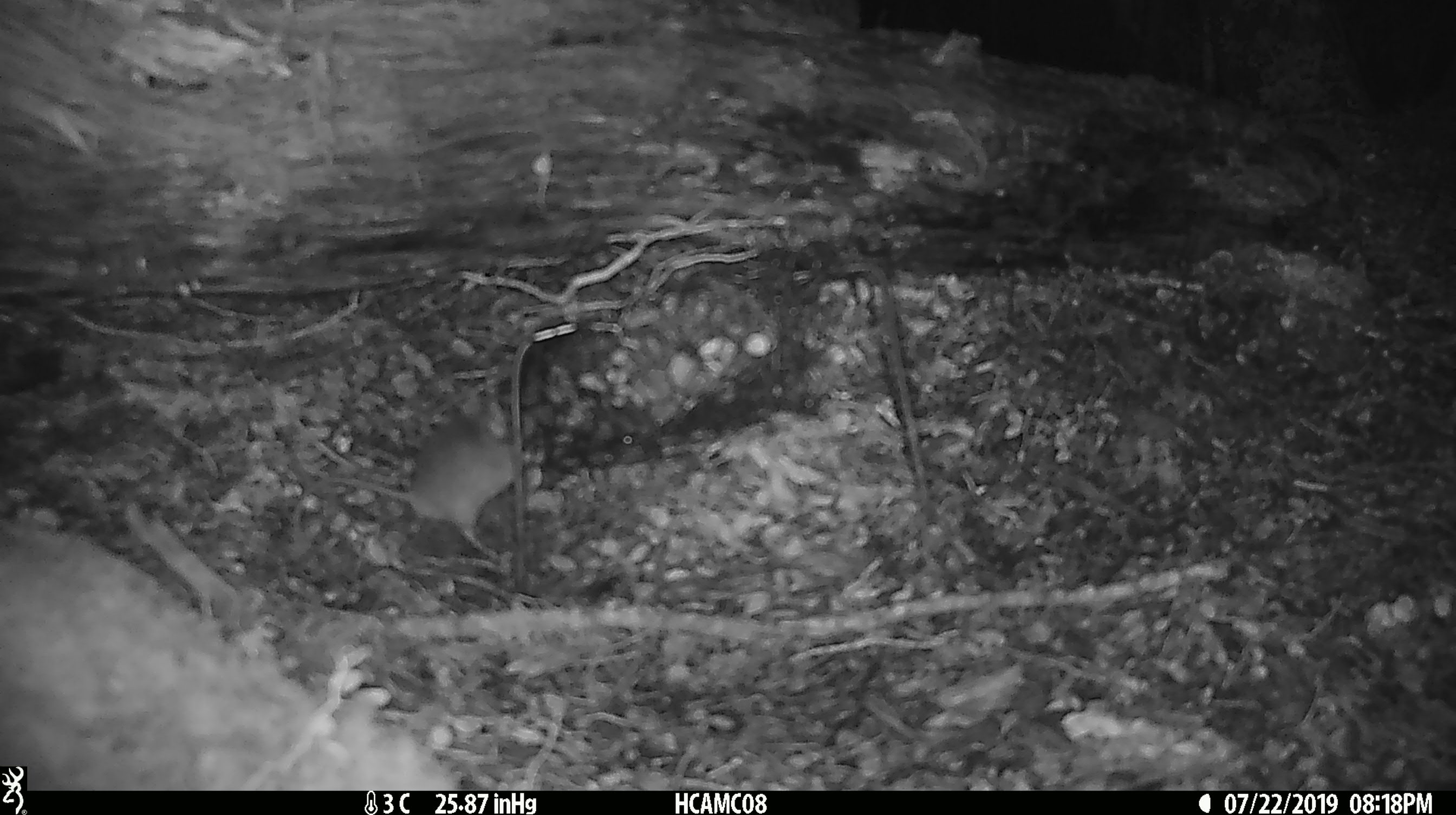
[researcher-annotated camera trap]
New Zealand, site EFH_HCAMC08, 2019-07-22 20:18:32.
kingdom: Animalia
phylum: Chordata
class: Mammalia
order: Rodentia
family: Muridae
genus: Mus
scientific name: Mus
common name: mouse